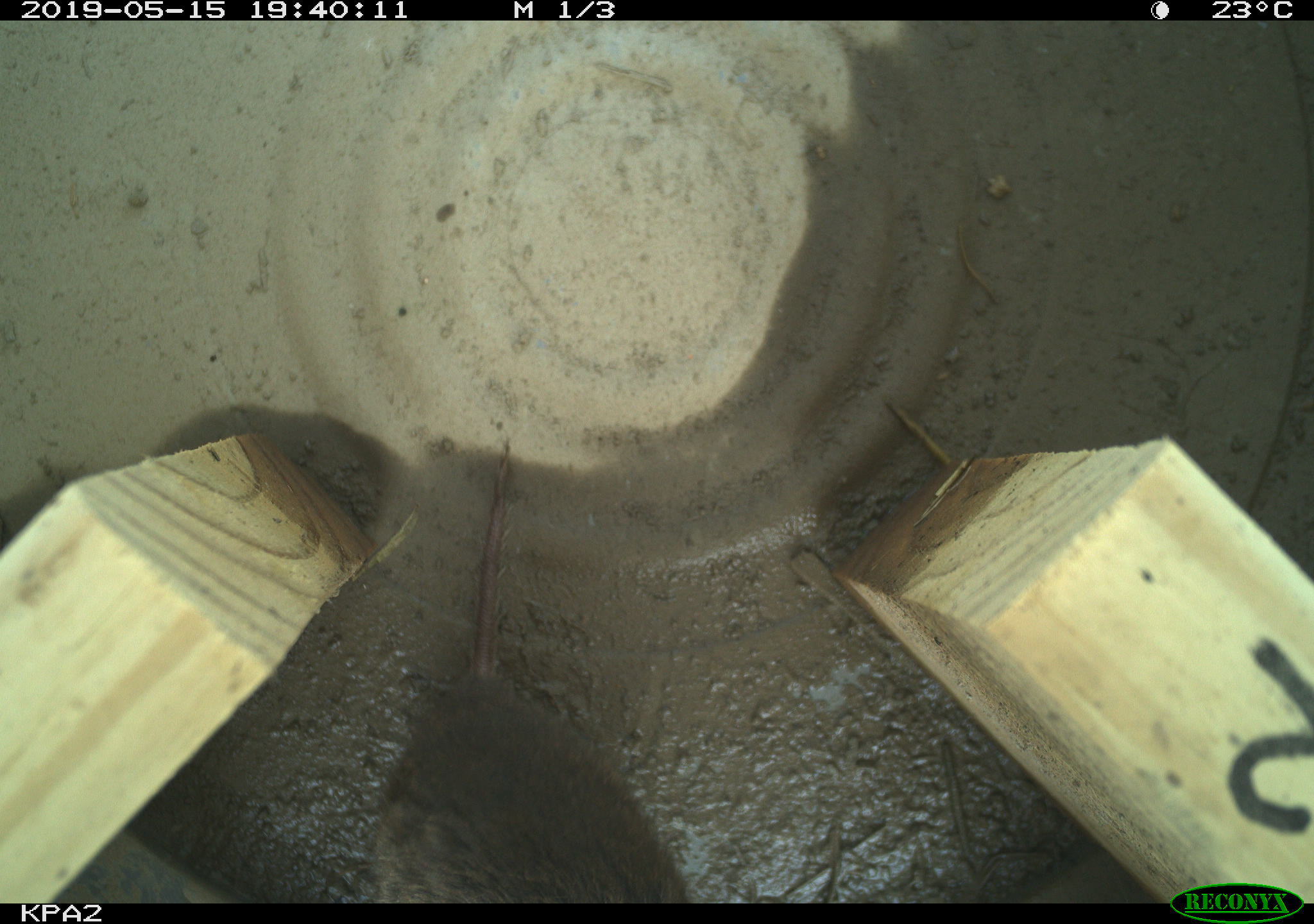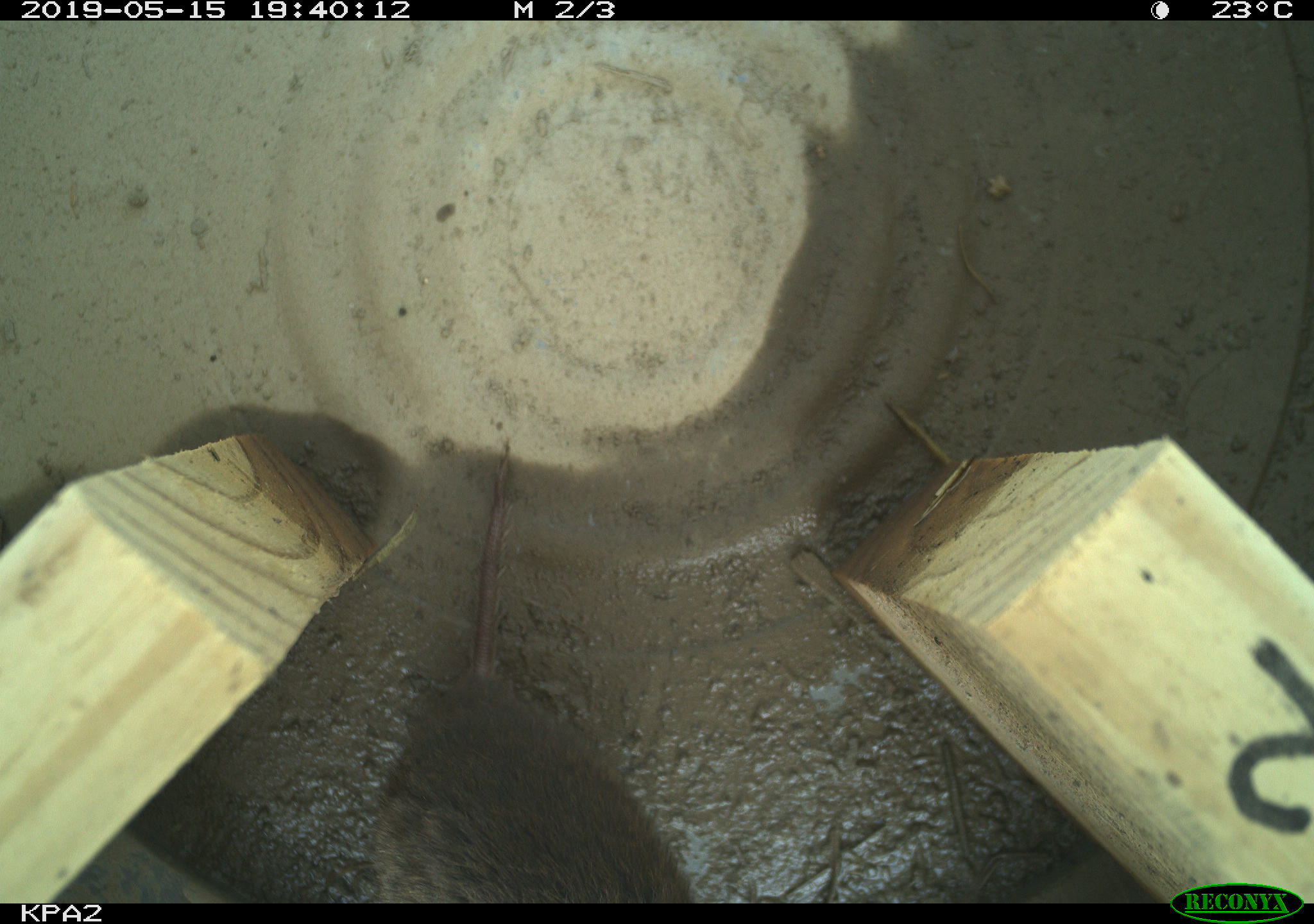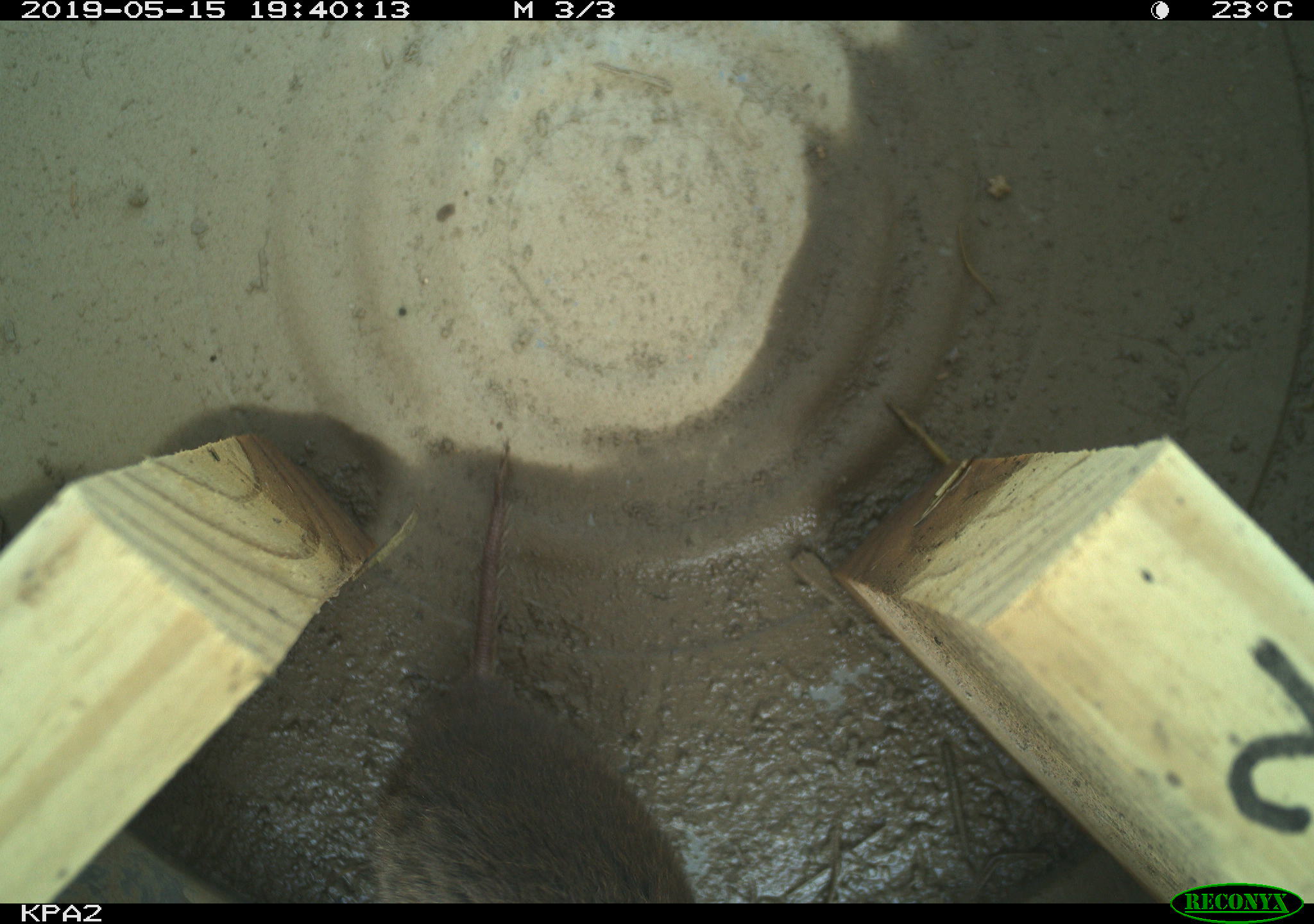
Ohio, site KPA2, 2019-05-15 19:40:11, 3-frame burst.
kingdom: Animalia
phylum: Chordata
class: Mammalia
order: Rodentia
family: Cricetidae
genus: Microtus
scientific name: Microtus pennsylvanicus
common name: meadow vole